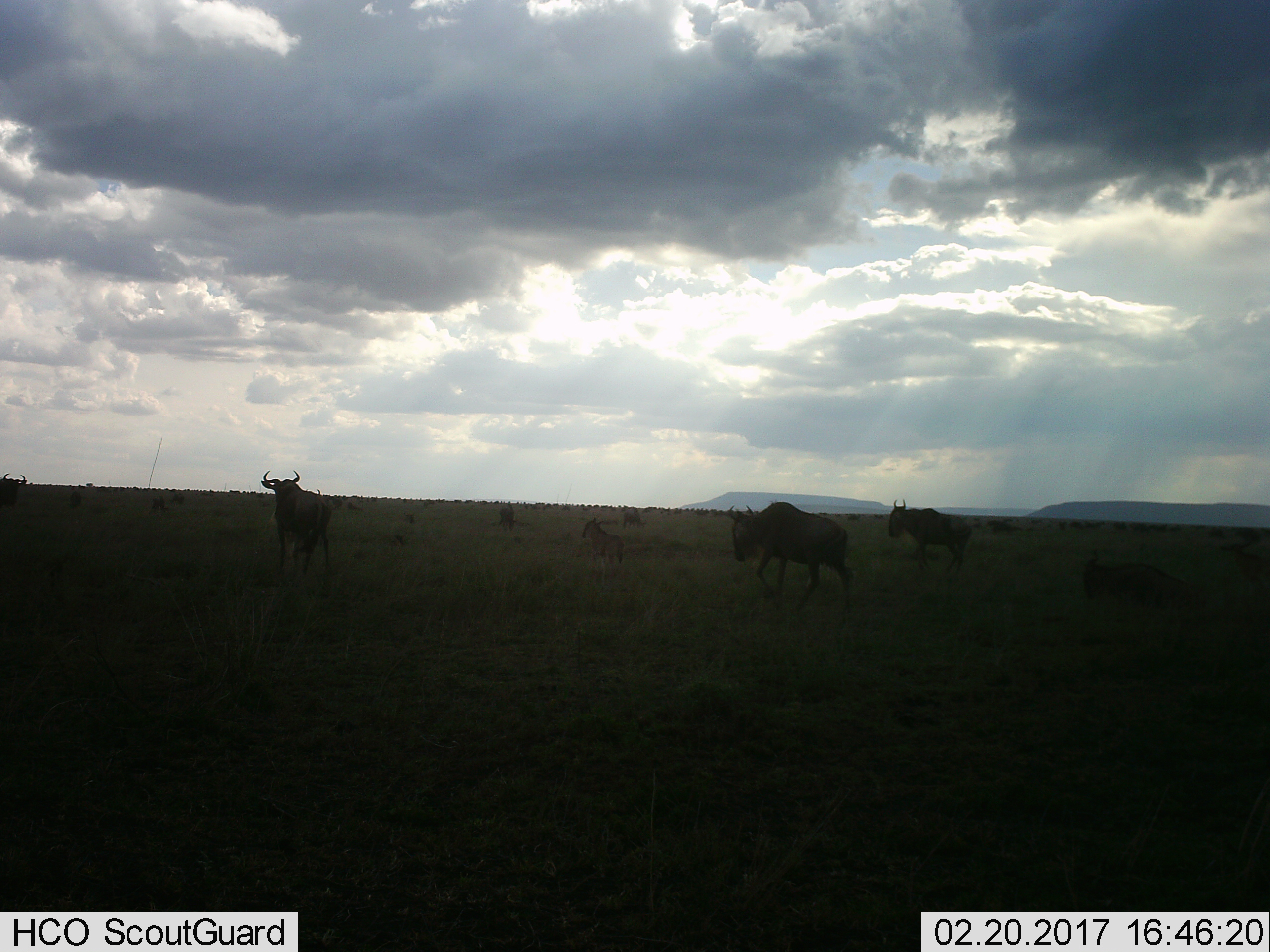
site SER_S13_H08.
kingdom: Animalia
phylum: Chordata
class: Mammalia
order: Artiodactyla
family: Bovidae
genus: Connochaetes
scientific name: Connochaetes taurinus taurinus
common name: blue wildebeest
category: wildebeestblue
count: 8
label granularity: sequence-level